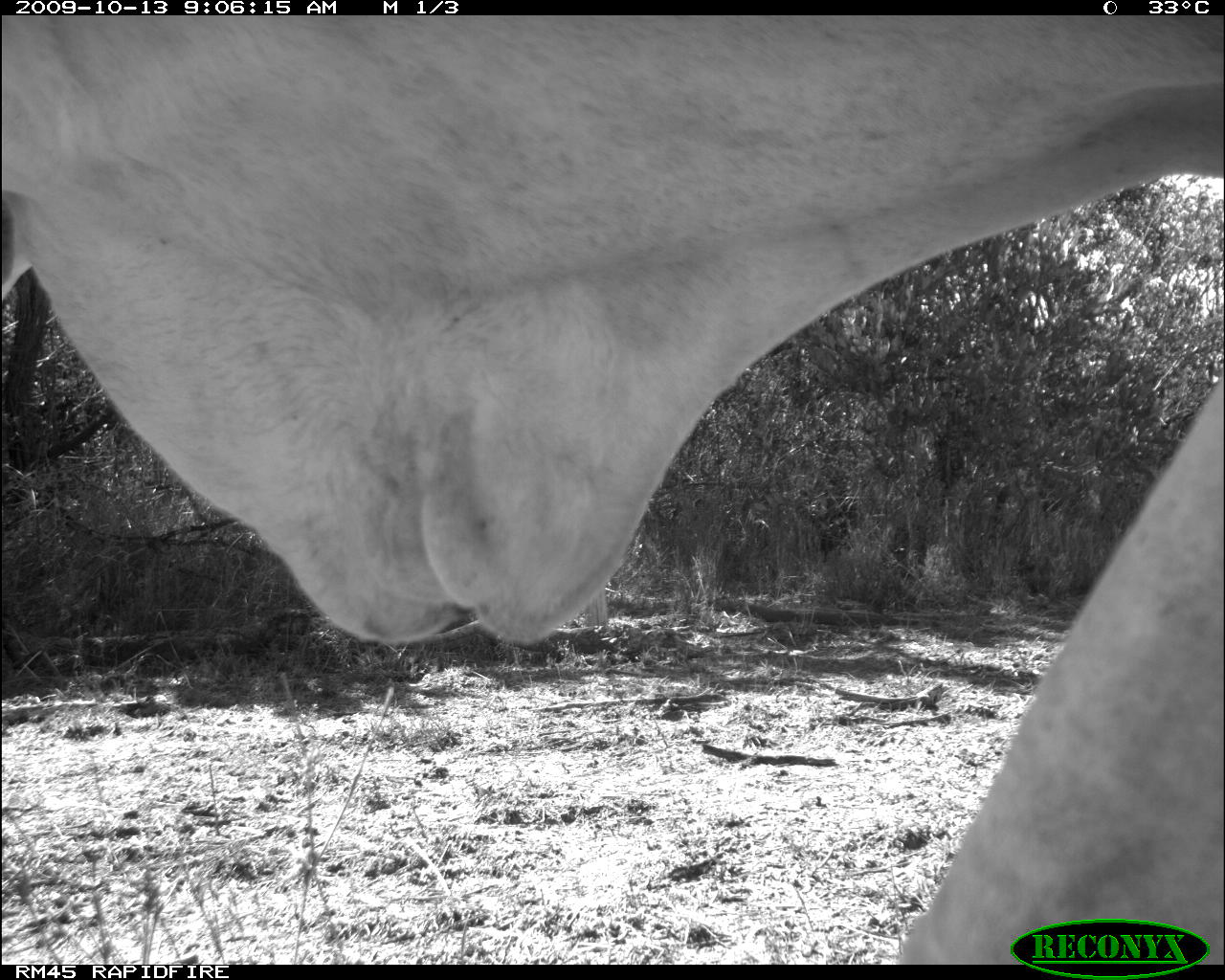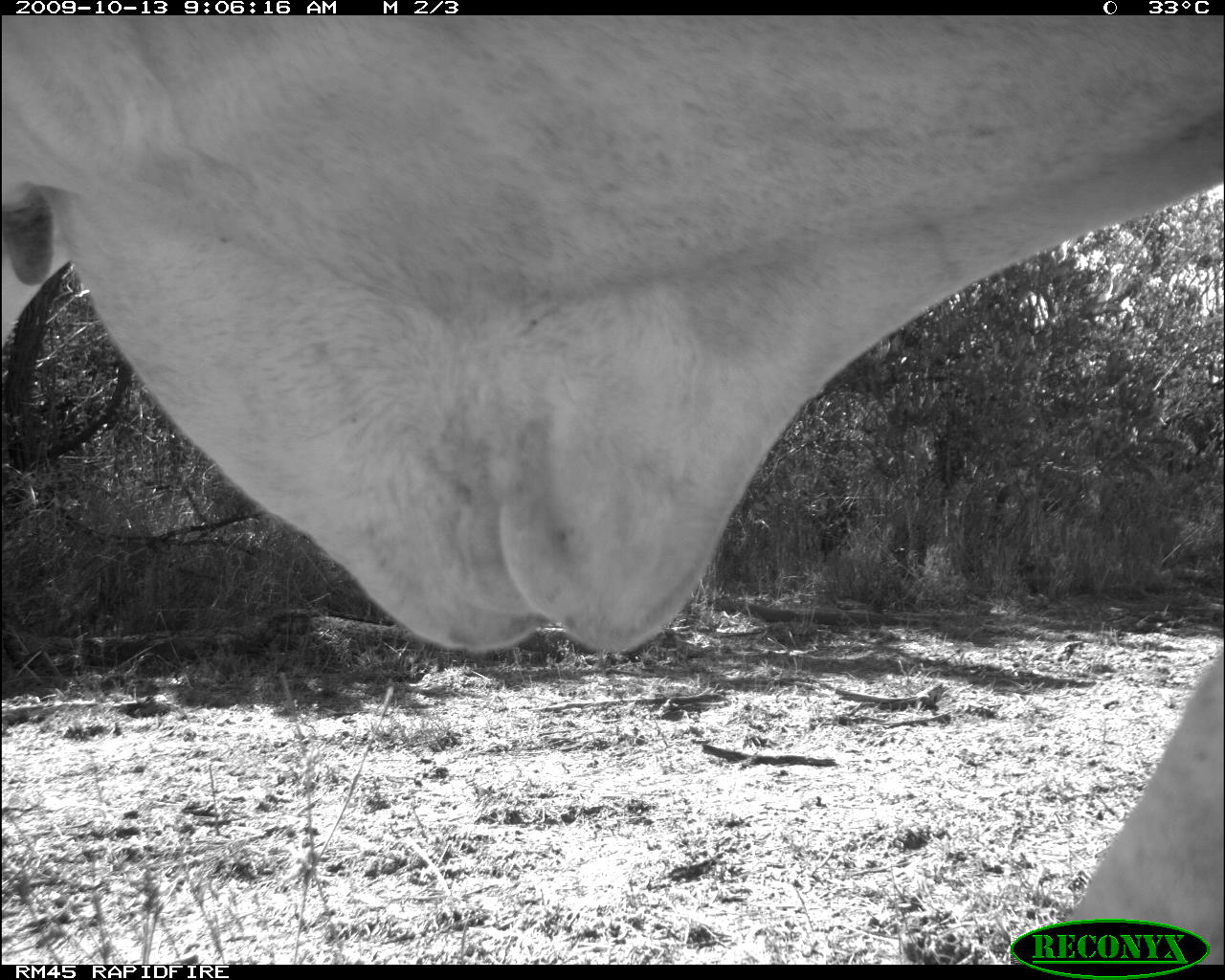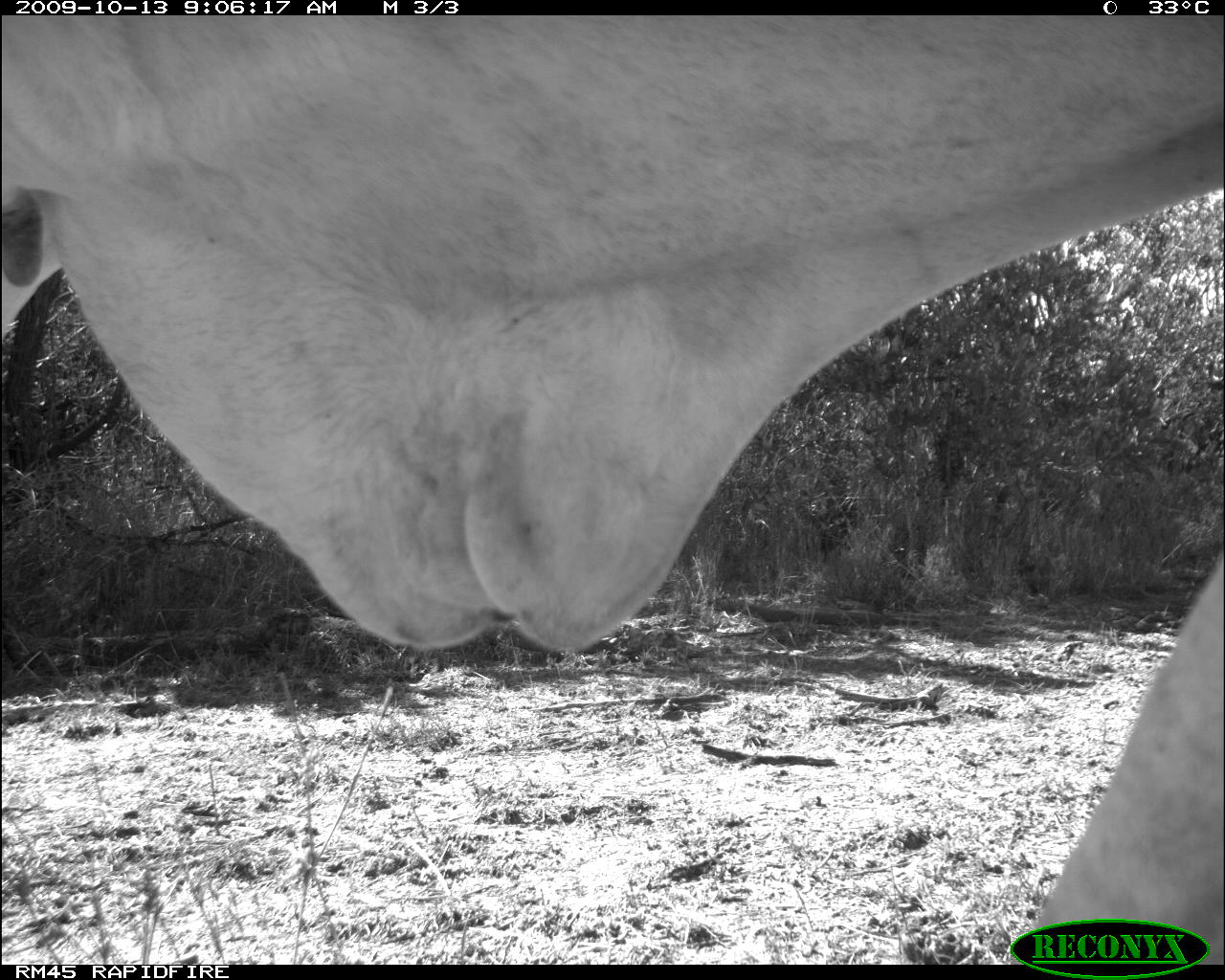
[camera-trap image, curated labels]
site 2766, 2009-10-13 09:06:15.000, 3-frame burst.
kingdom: Animalia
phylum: Chordata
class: Mammalia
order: Artiodactyla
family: Bovidae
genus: Bos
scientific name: Bos taurus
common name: domestic cattle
Bos taurus (domestic cattle), count 1.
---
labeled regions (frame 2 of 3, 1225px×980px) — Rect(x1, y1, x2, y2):
bos taurus: Rect(3, 16, 1220, 964)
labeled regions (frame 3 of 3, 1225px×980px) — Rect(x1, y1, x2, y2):
bos taurus: Rect(3, 16, 1220, 964)